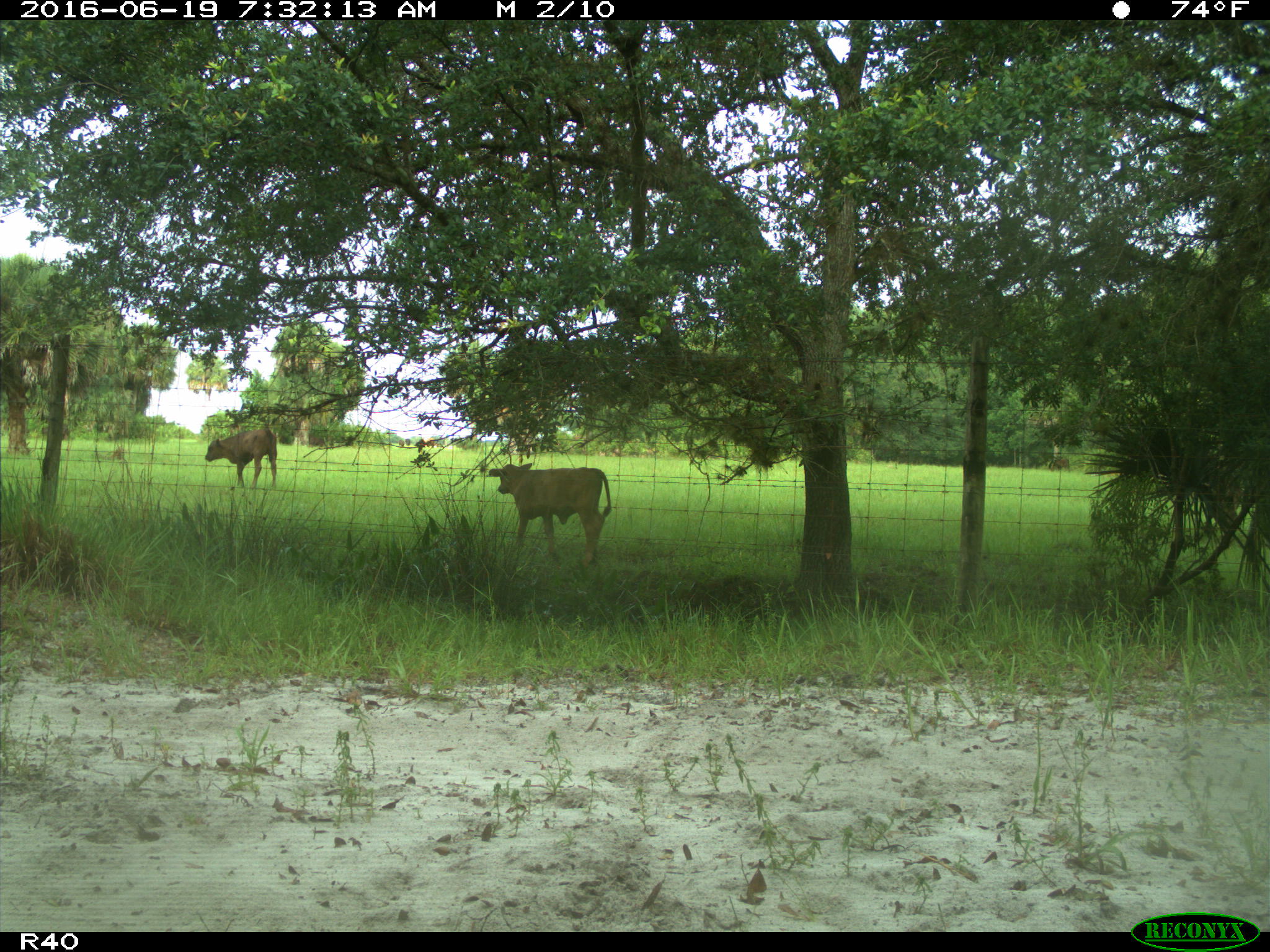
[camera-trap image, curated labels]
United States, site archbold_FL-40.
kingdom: Animalia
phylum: Chordata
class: Mammalia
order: Artiodactyla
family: Suidae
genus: Sus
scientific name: Sus scrofa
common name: wild boar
Sus scrofa (wild boar).